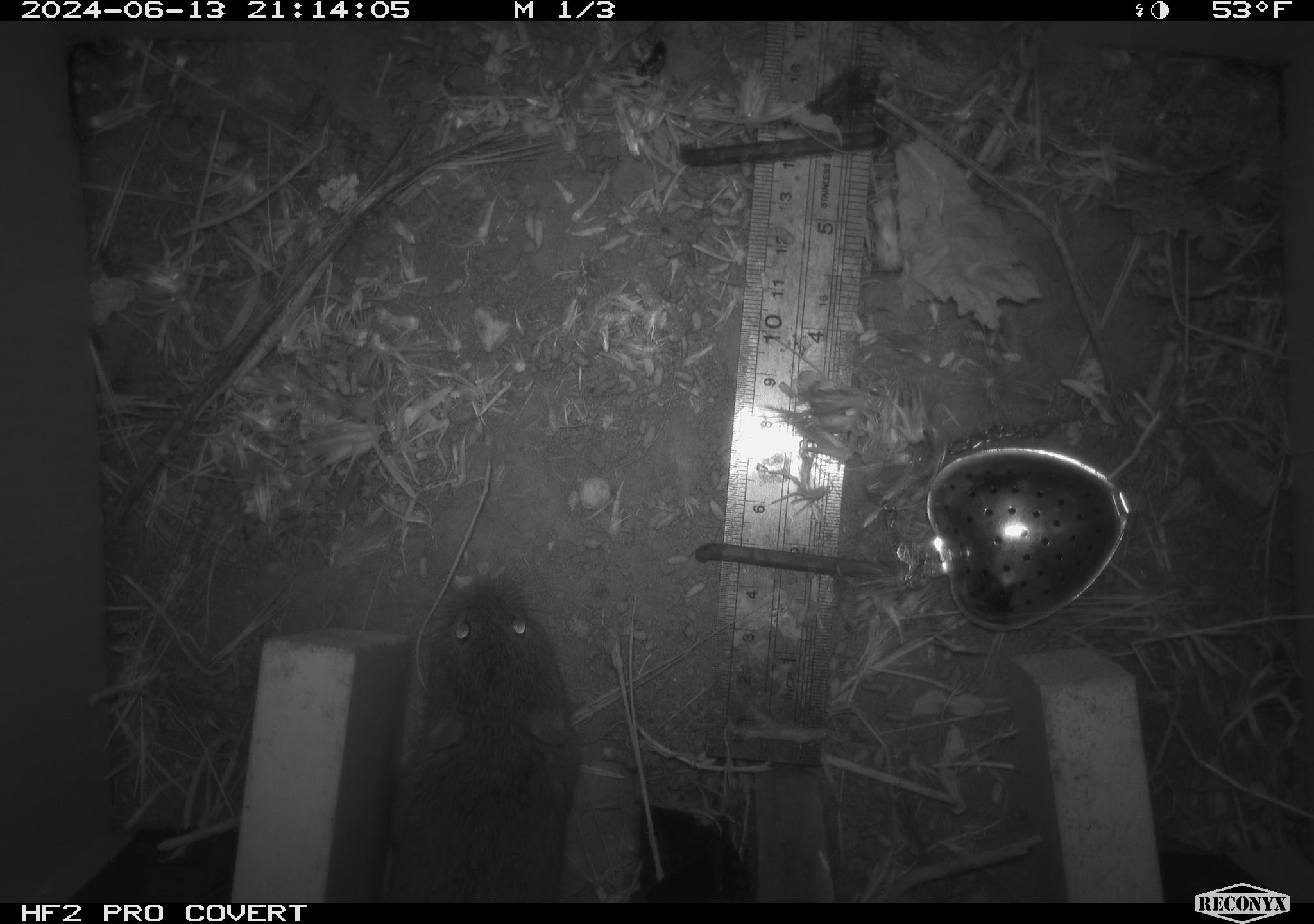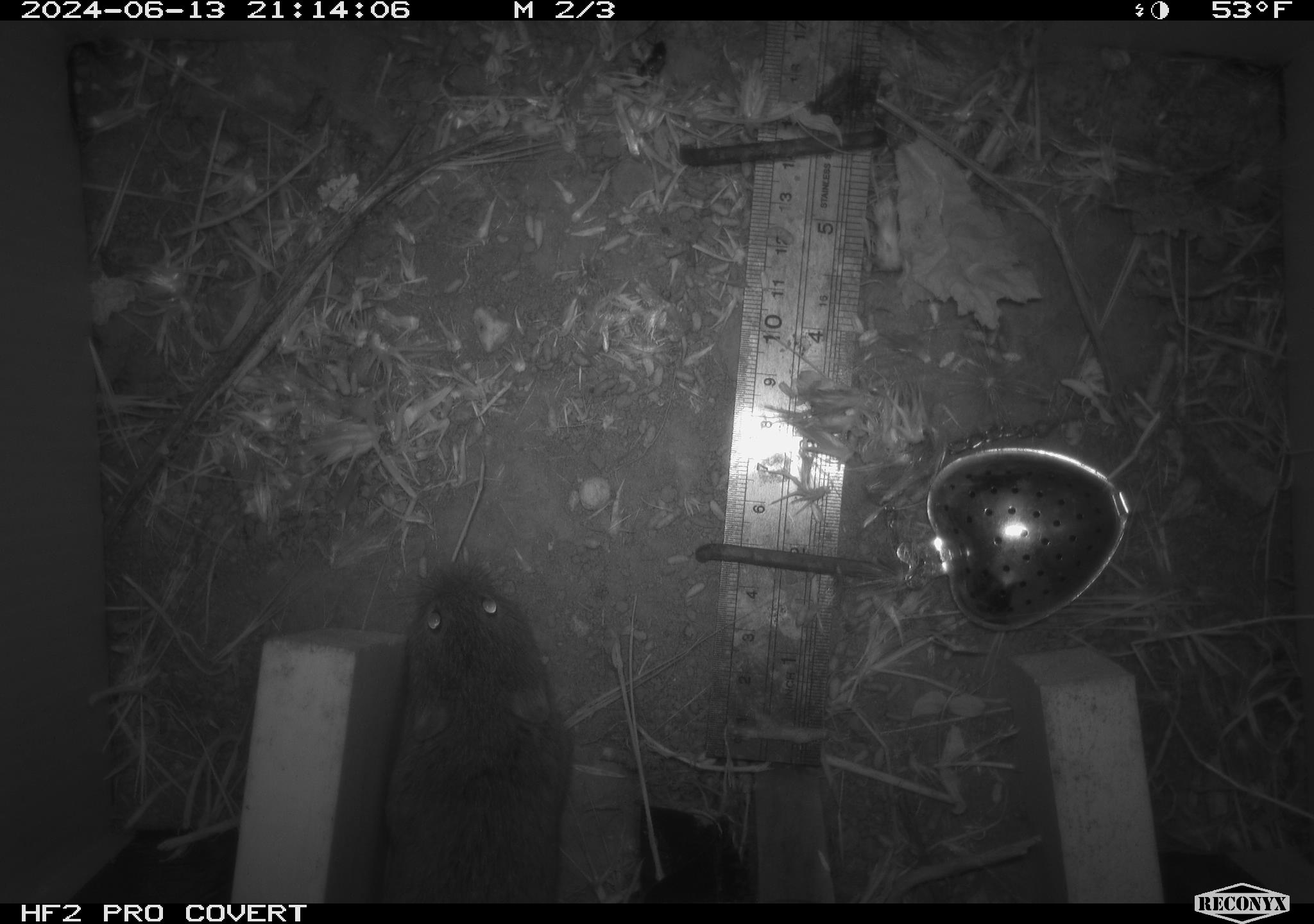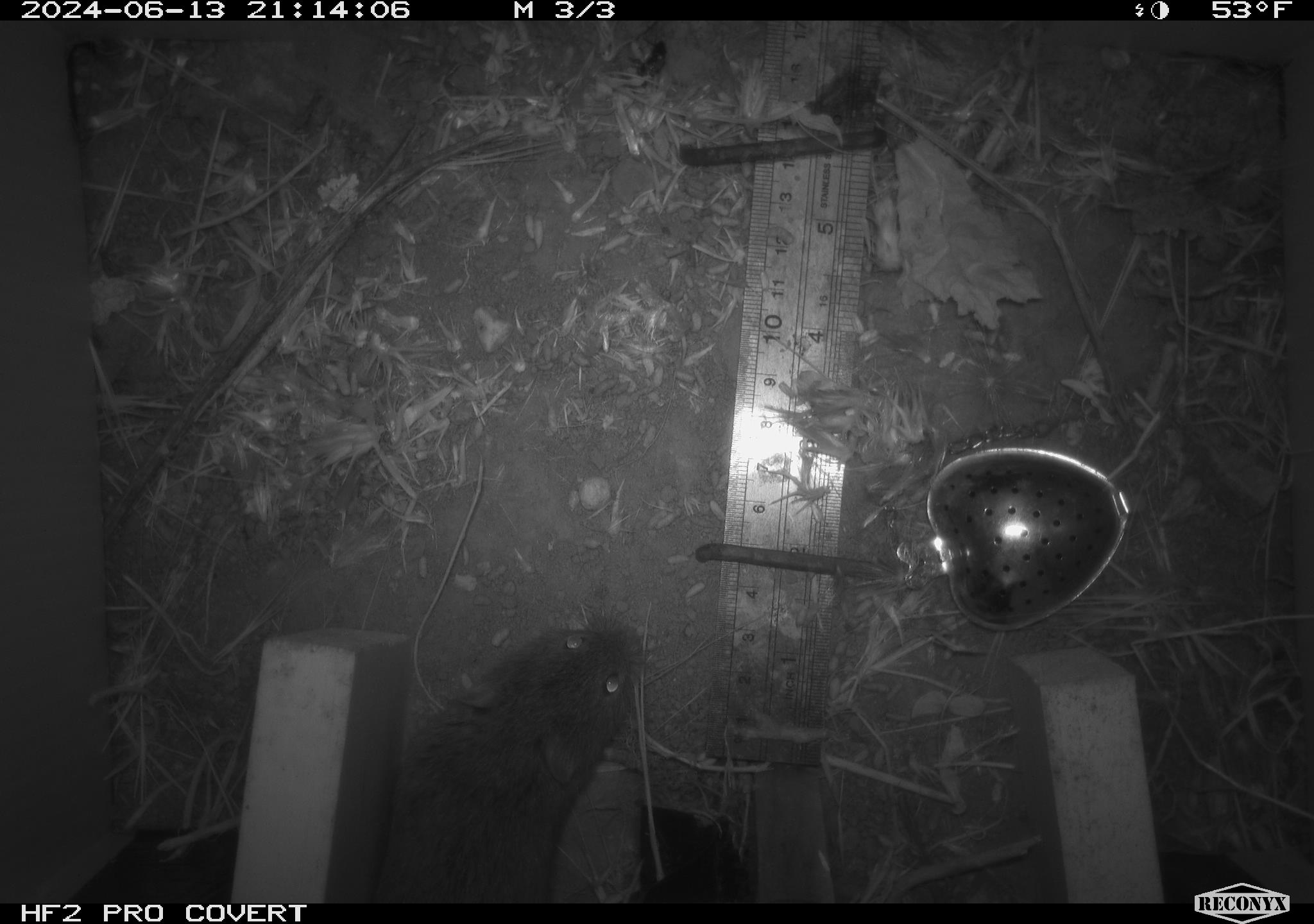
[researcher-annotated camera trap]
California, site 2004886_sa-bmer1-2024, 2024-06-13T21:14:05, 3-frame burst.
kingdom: Animalia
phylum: Chordata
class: Mammalia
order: Rodentia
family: Cricetidae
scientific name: Cricetidae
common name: hamsters, voles, lemmings, and allies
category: cricetidae family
Cricetidae family (hamsters, voles, lemmings, and allies) (Cricetidae).